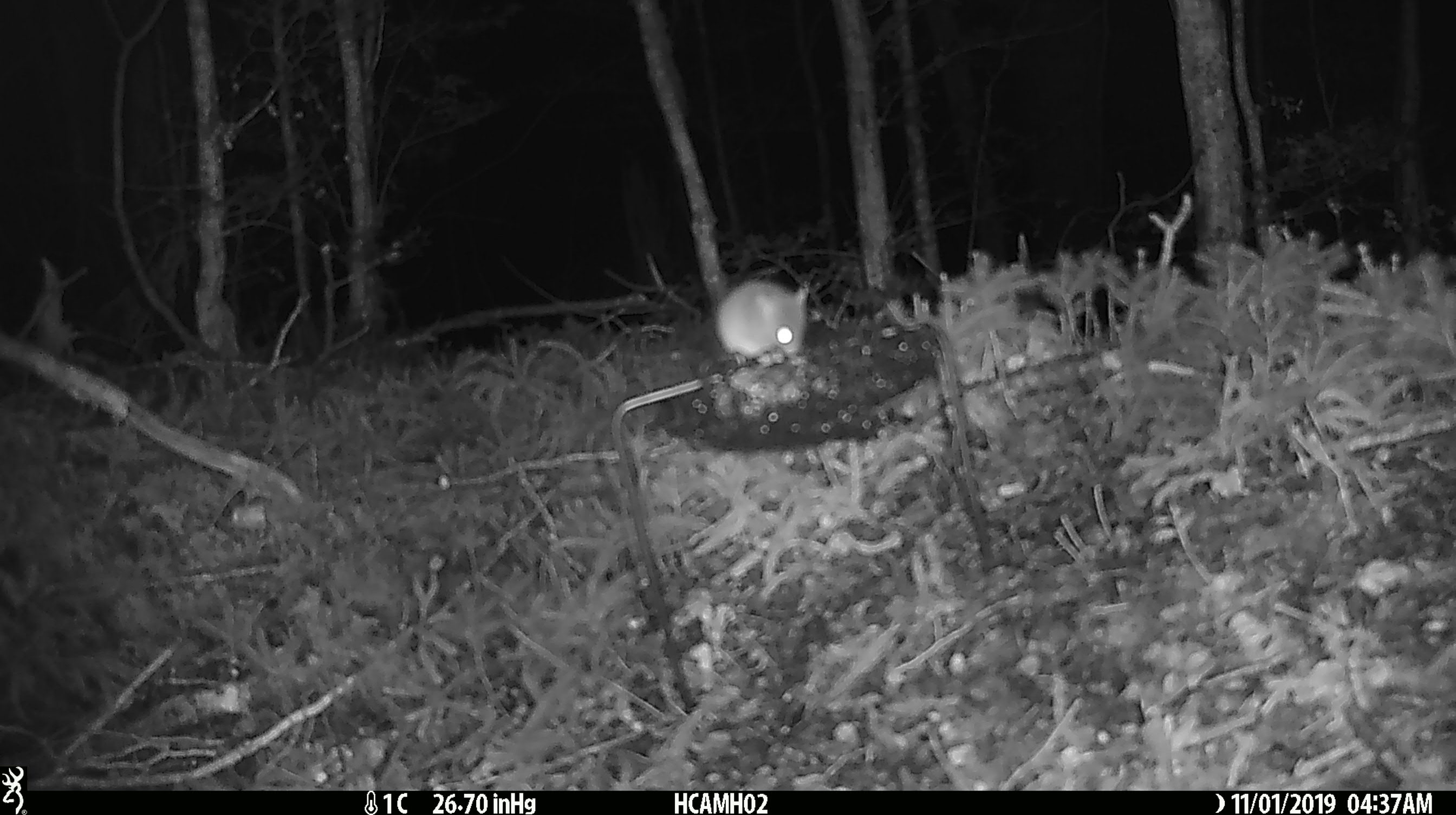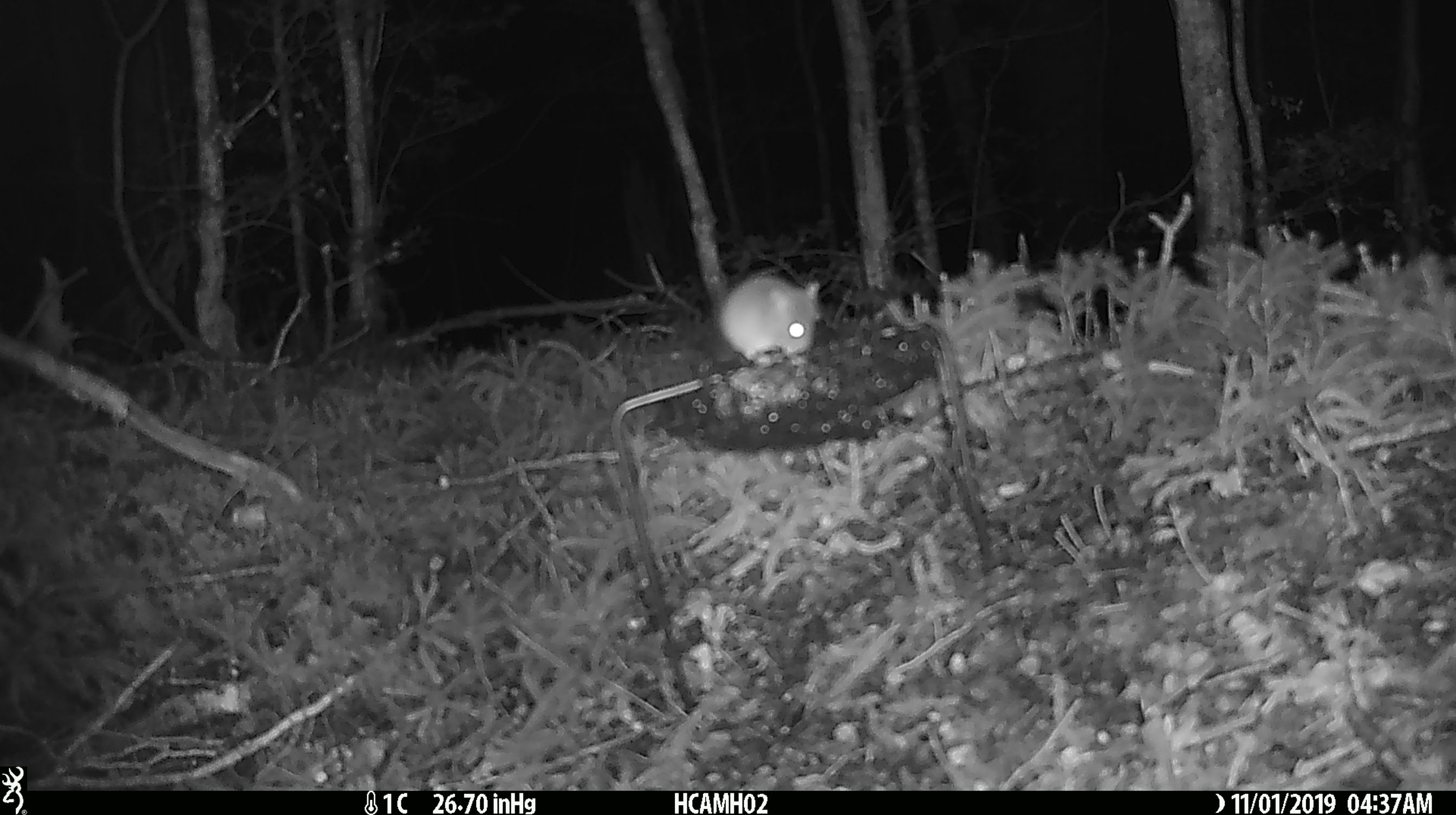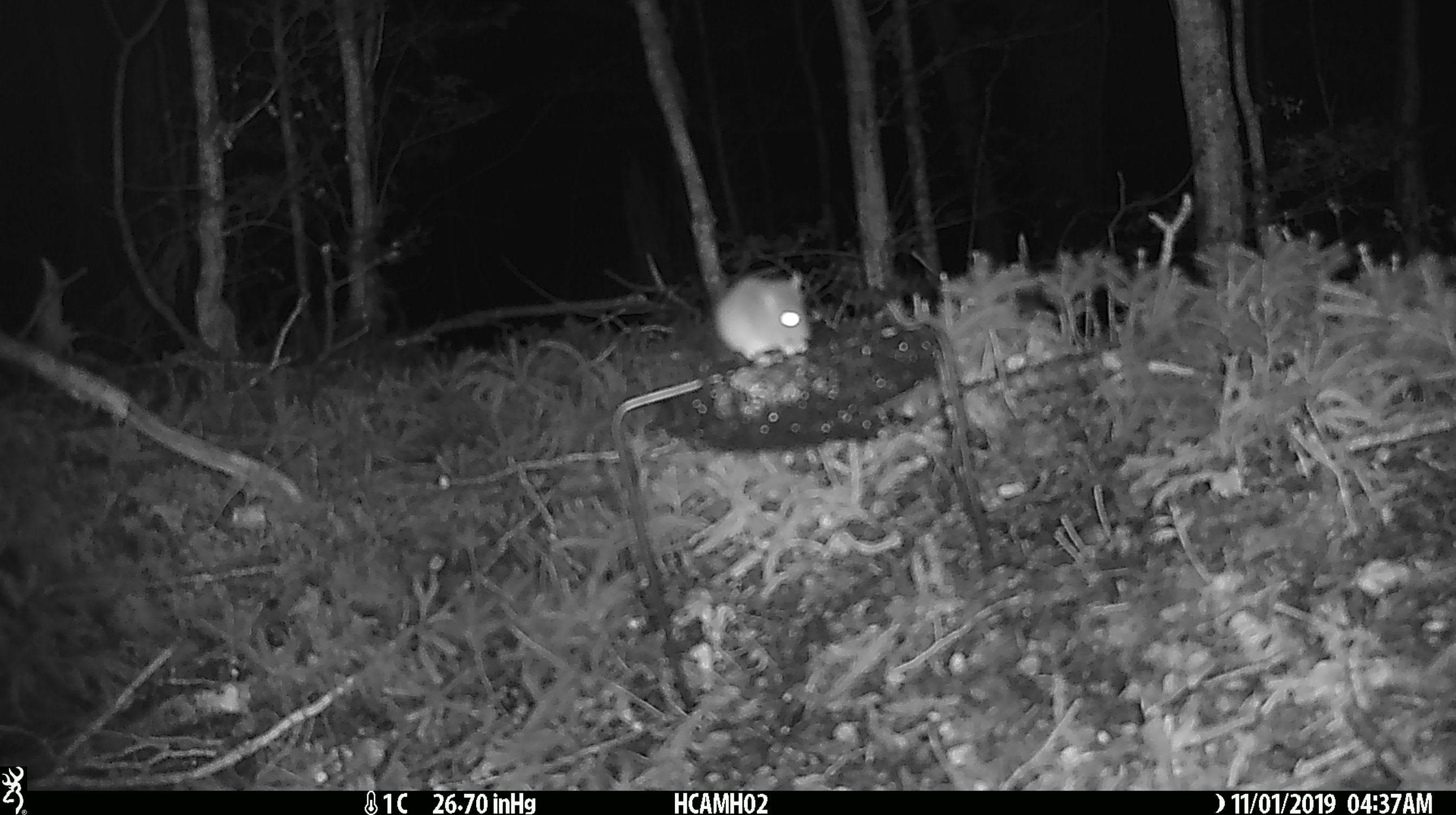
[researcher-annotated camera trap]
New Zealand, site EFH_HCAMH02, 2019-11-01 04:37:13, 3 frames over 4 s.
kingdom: Animalia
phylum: Chordata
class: Mammalia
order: Rodentia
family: Muridae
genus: Mus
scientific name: Mus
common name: mouse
Mouse (Mus).